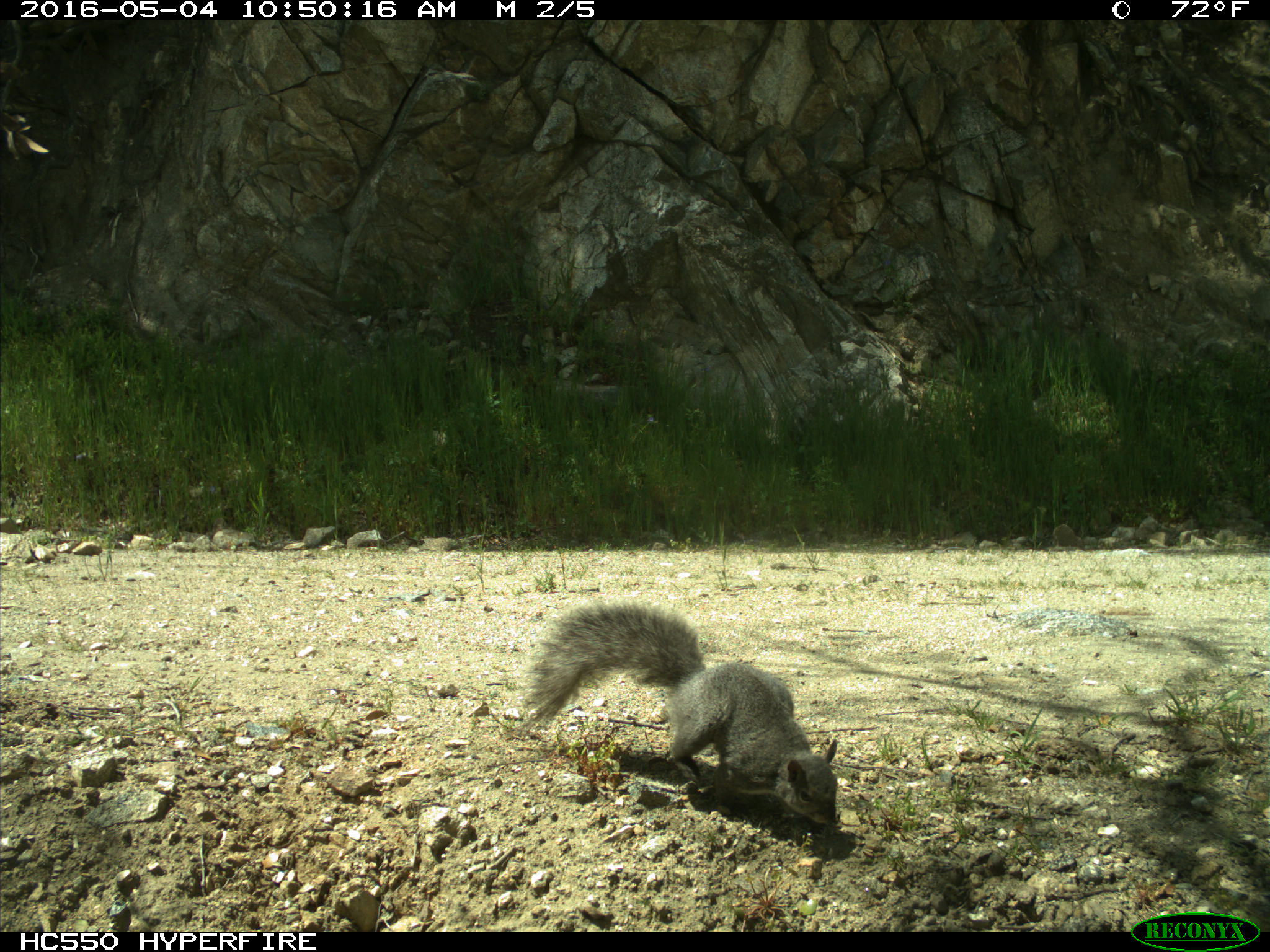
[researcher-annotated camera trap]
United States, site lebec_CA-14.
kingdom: Animalia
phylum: Chordata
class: Mammalia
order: Rodentia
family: Sciuridae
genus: Sciurus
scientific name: Sciurus carolinensis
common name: eastern gray squirrel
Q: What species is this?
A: Sciurus carolinensis (eastern gray squirrel).